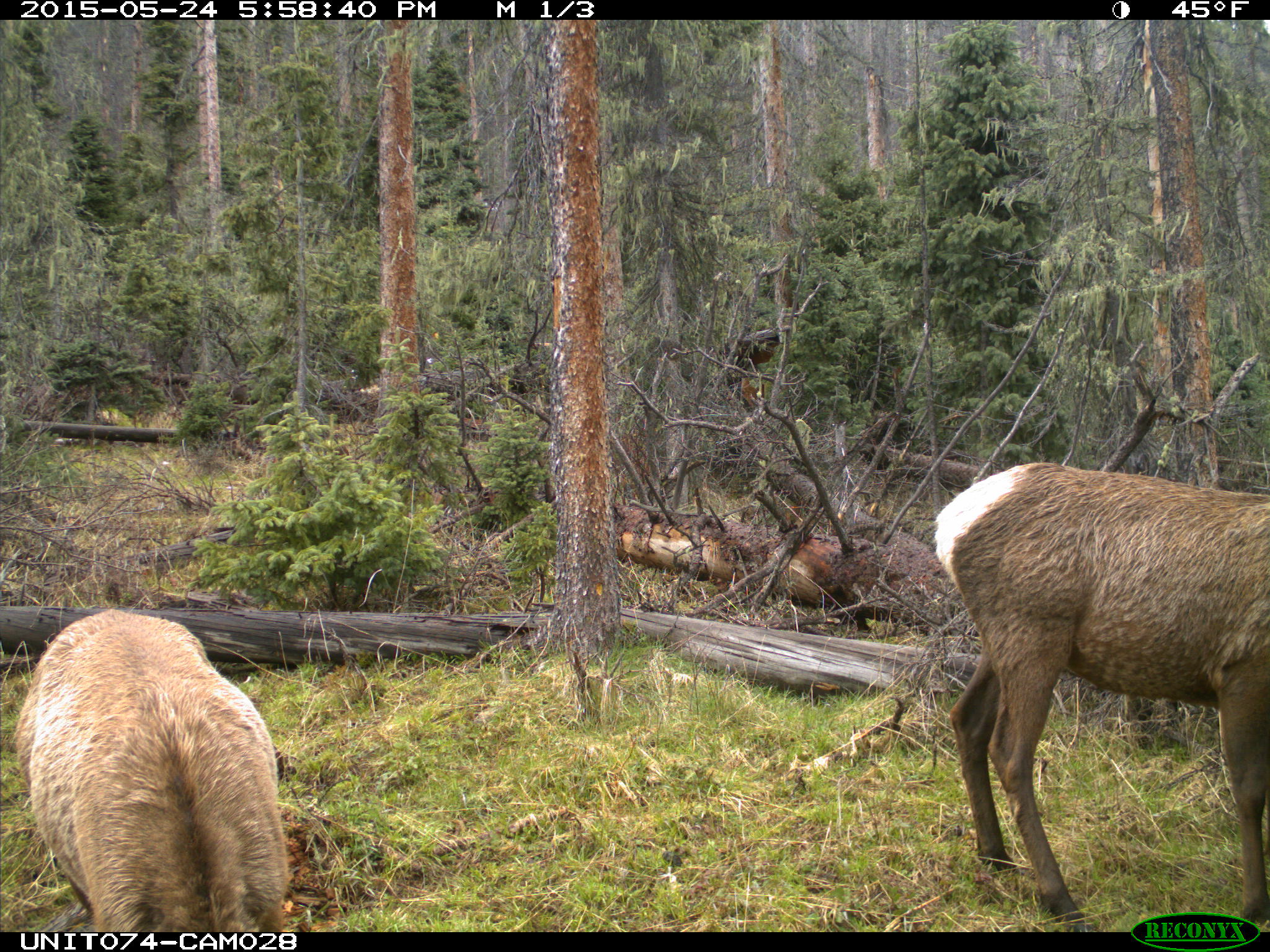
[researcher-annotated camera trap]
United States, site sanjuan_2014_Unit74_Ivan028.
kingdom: Animalia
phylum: Chordata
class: Mammalia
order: Artiodactyla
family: Cervidae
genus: Cervus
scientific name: Cervus elaphus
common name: red deer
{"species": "Cervus elaphus (red deer)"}